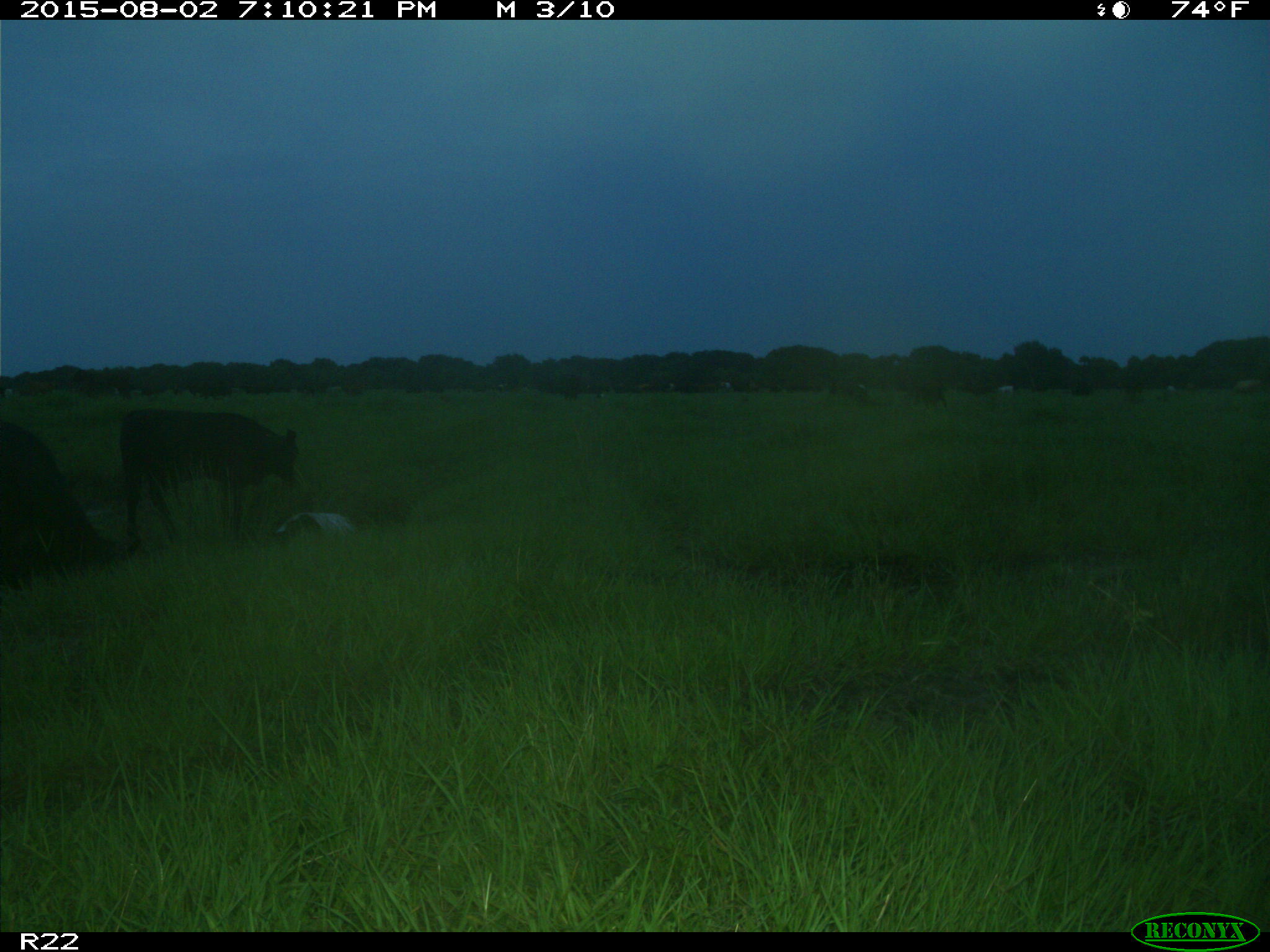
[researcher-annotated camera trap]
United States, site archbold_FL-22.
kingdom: Animalia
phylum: Chordata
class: Mammalia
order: Artiodactyla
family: Bovidae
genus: Bos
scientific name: Bos taurus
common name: domestic cow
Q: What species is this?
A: Bos taurus (domestic cow).